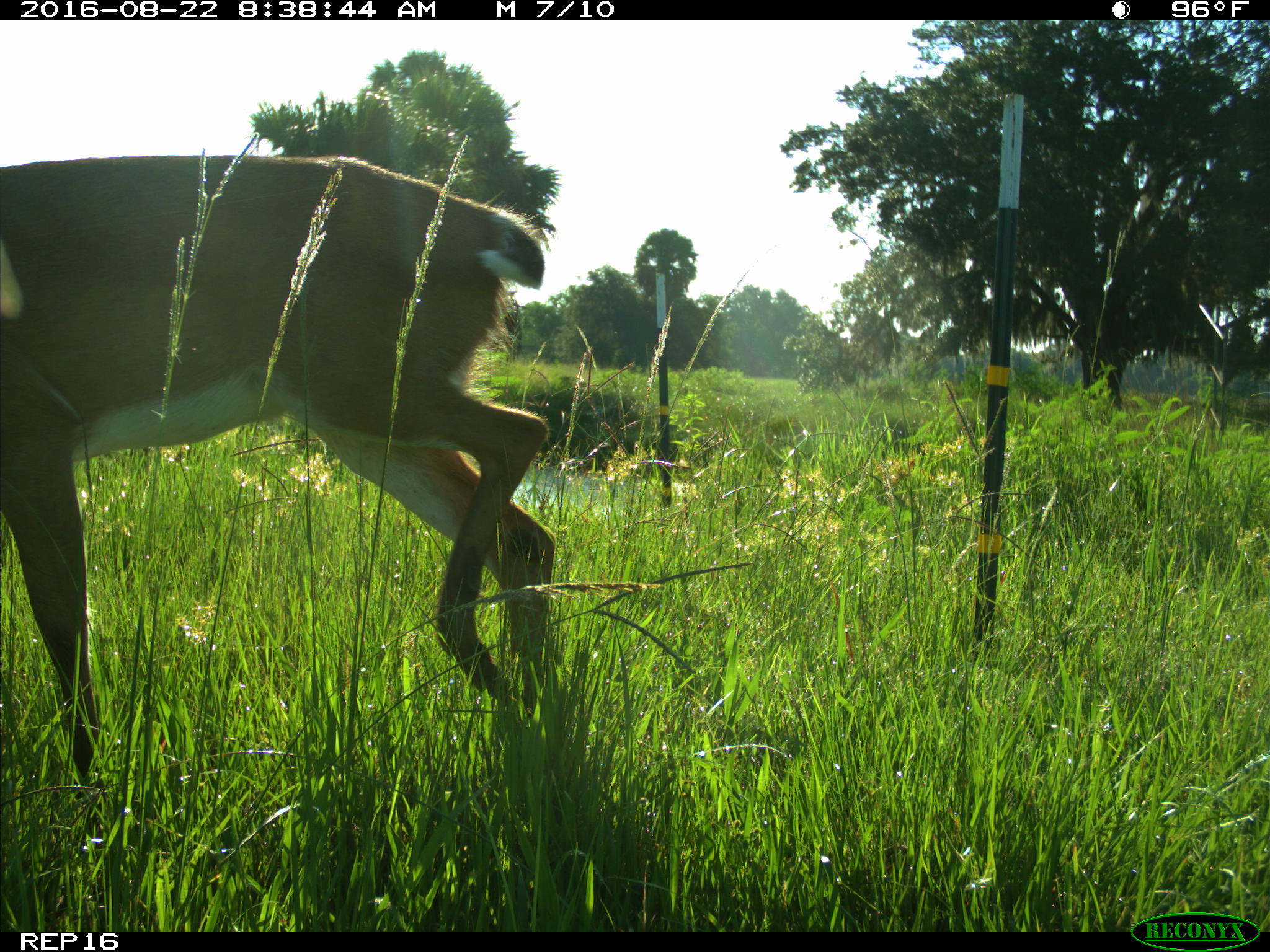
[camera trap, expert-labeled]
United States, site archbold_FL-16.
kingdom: Animalia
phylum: Chordata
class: Mammalia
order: Artiodactyla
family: Cervidae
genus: Odocoileus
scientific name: Odocoileus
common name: deer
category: unidentified deer